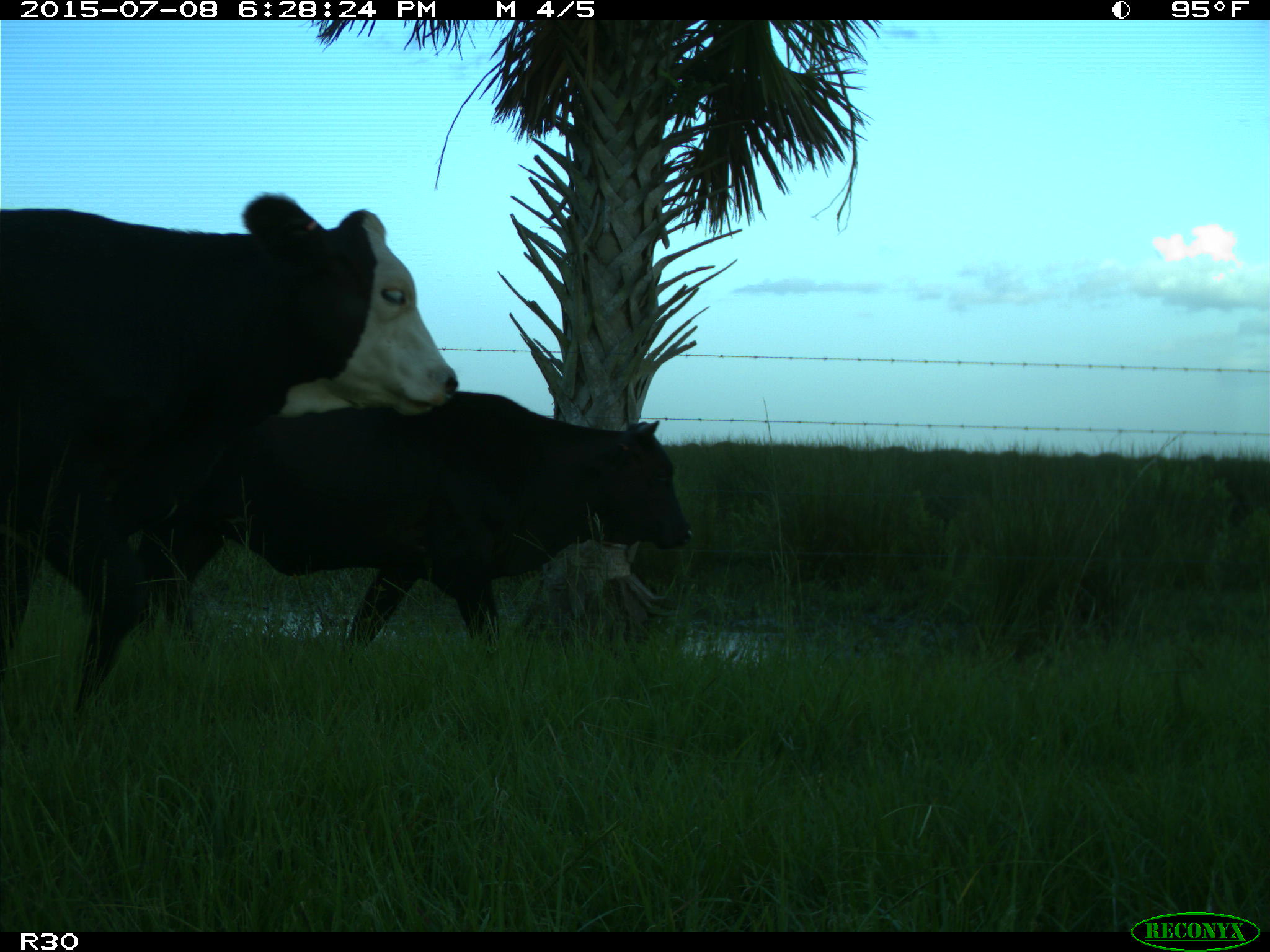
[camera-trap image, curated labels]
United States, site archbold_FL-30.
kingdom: Animalia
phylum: Chordata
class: Mammalia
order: Artiodactyla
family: Bovidae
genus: Bos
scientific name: Bos taurus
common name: domestic cow